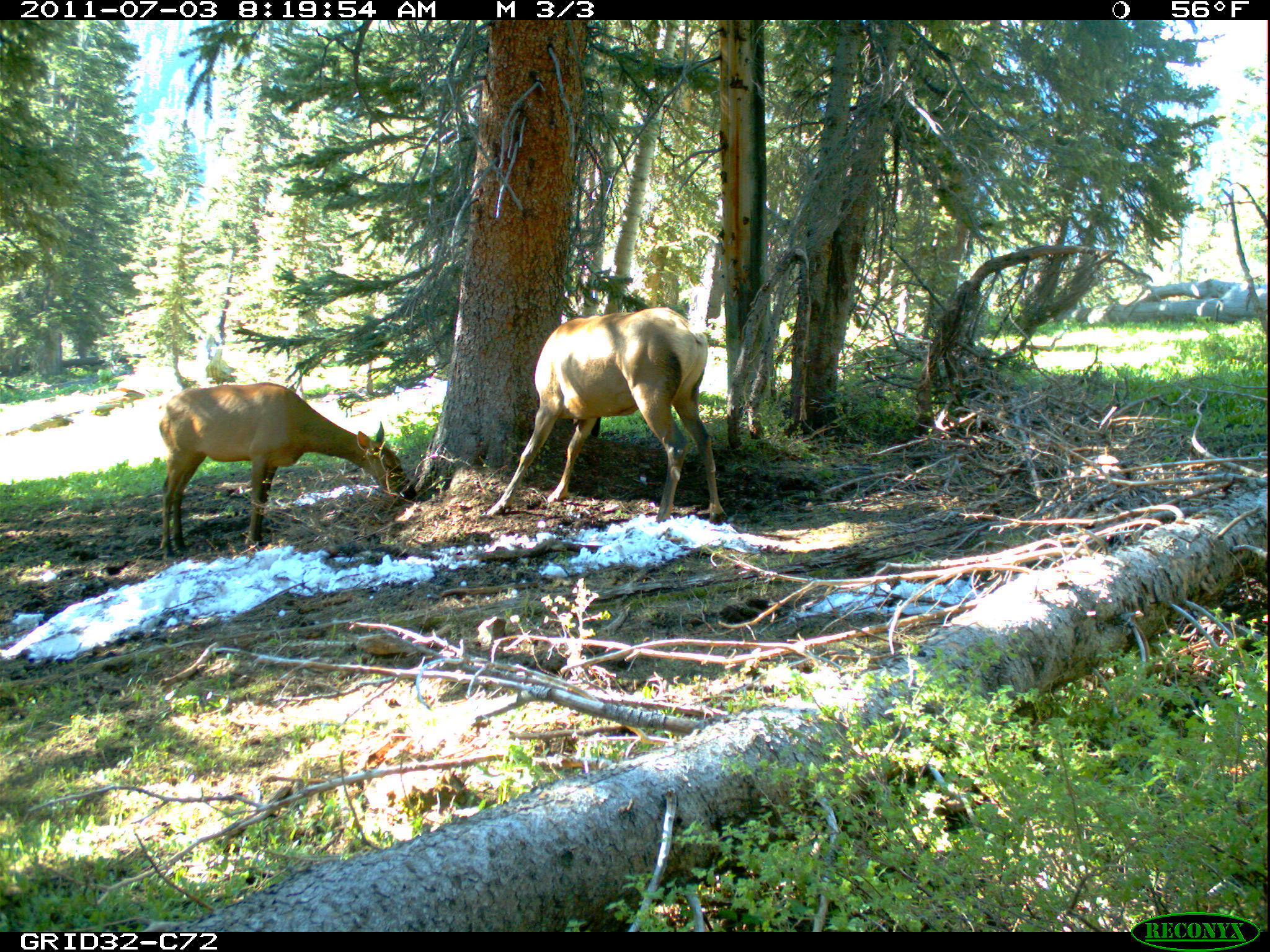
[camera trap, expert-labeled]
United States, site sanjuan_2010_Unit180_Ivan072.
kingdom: Animalia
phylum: Chordata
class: Mammalia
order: Artiodactyla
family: Cervidae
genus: Cervus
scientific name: Cervus elaphus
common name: red deer